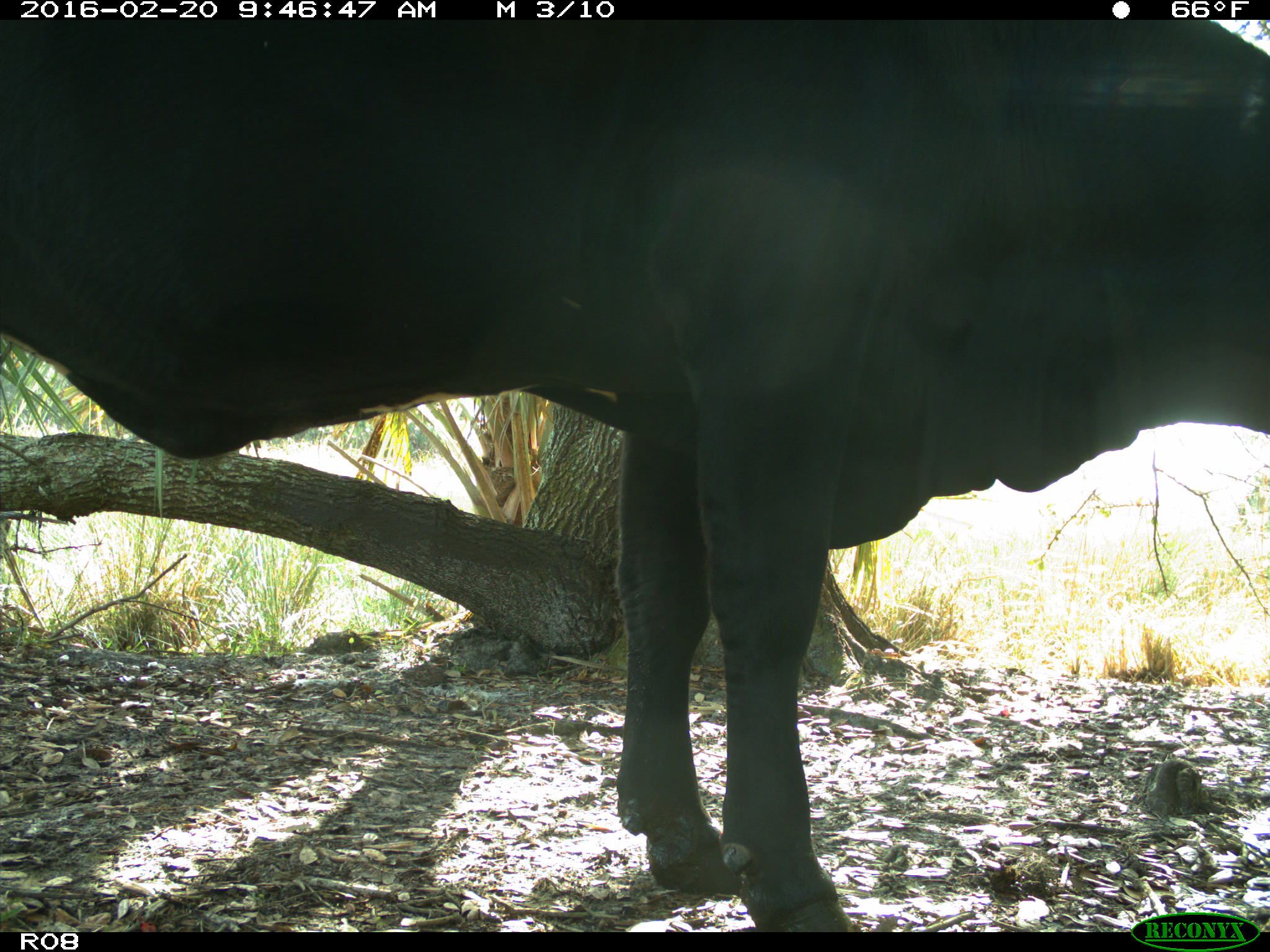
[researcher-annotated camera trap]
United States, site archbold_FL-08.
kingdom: Animalia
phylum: Chordata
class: Mammalia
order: Artiodactyla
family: Bovidae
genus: Bos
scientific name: Bos taurus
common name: domestic cow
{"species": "Bos taurus (domestic cow)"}